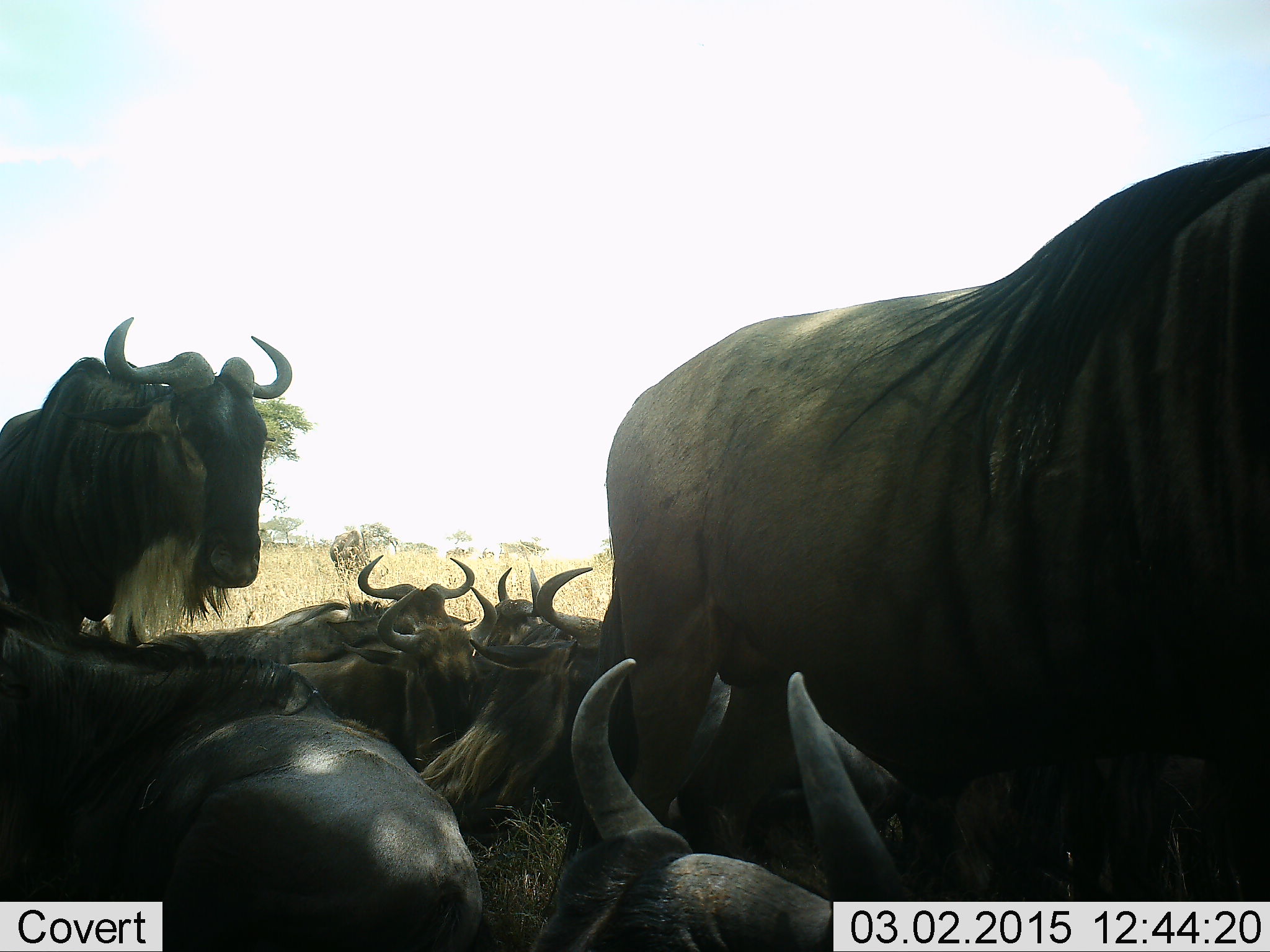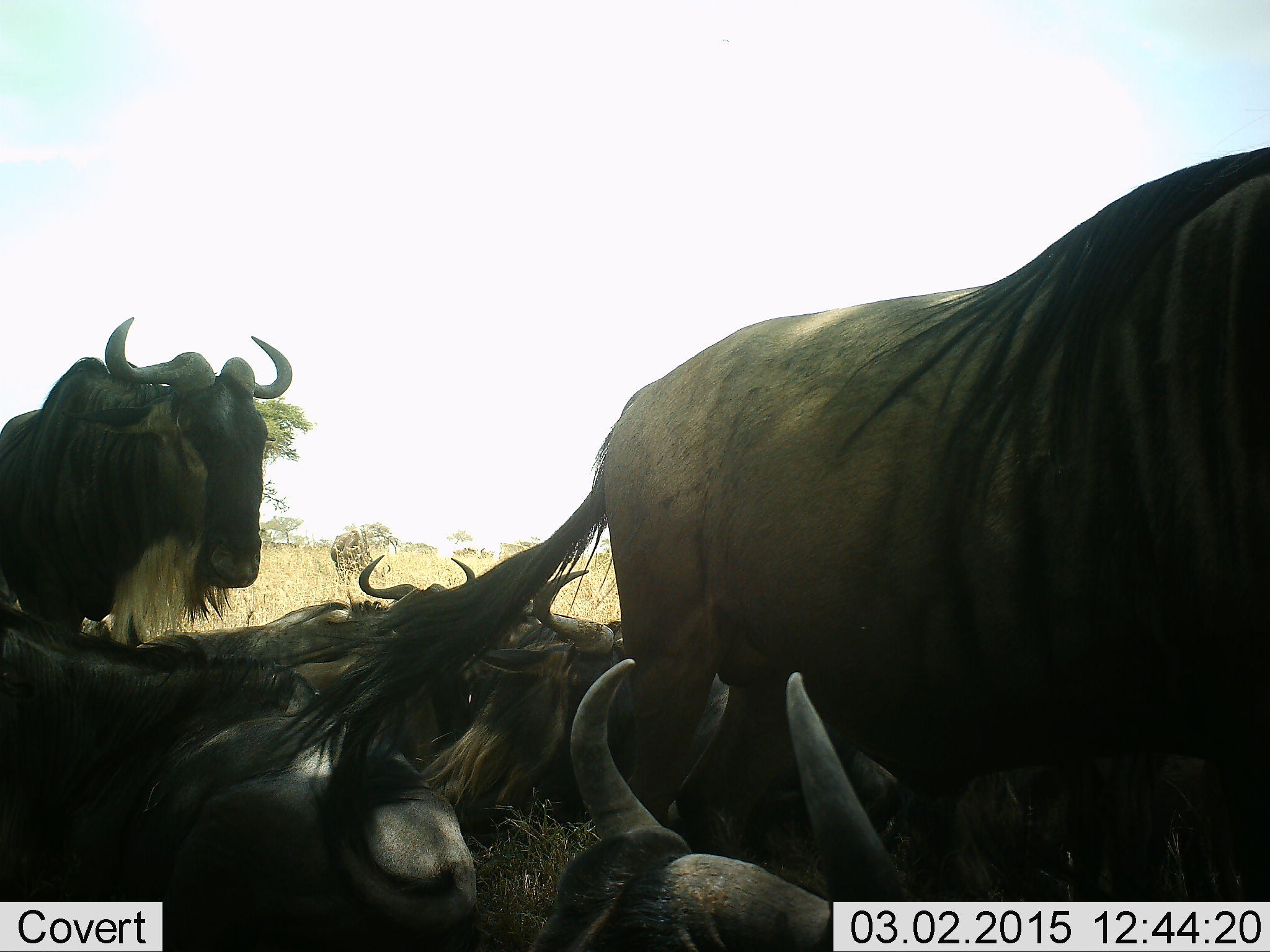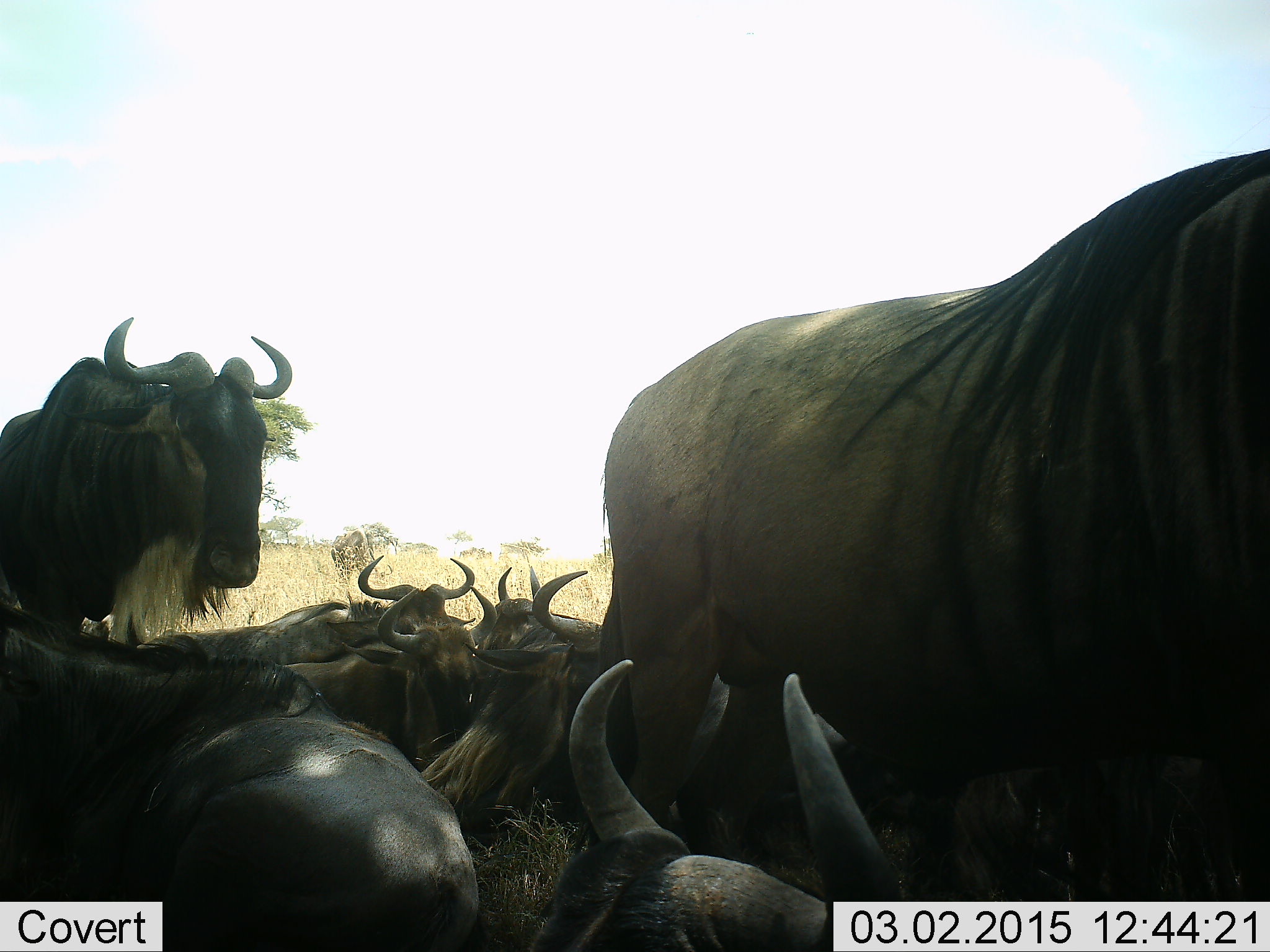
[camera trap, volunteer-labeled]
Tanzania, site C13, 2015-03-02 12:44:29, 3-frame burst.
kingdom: Animalia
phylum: Chordata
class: Mammalia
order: Artiodactyla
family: Bovidae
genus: Connochaetes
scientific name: Connochaetes taurinus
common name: blue wildebeest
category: wildebeest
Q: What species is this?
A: Wildebeest (blue wildebeest) (Connochaetes taurinus).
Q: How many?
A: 10.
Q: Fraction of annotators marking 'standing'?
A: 90%.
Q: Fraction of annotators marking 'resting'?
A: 100%.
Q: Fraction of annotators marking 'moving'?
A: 0%.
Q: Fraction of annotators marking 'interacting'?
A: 0%.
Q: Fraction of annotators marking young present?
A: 0%.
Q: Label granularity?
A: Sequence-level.